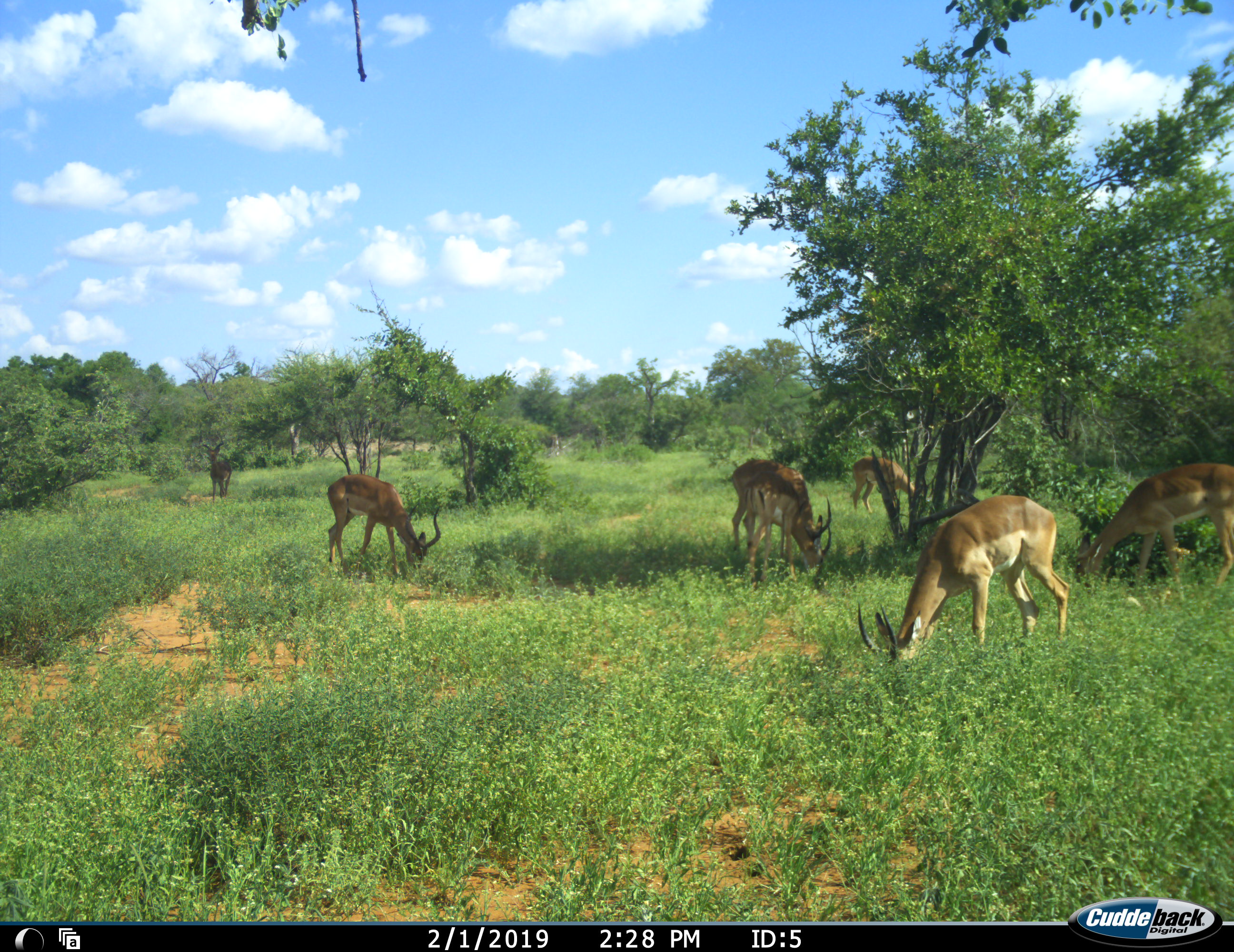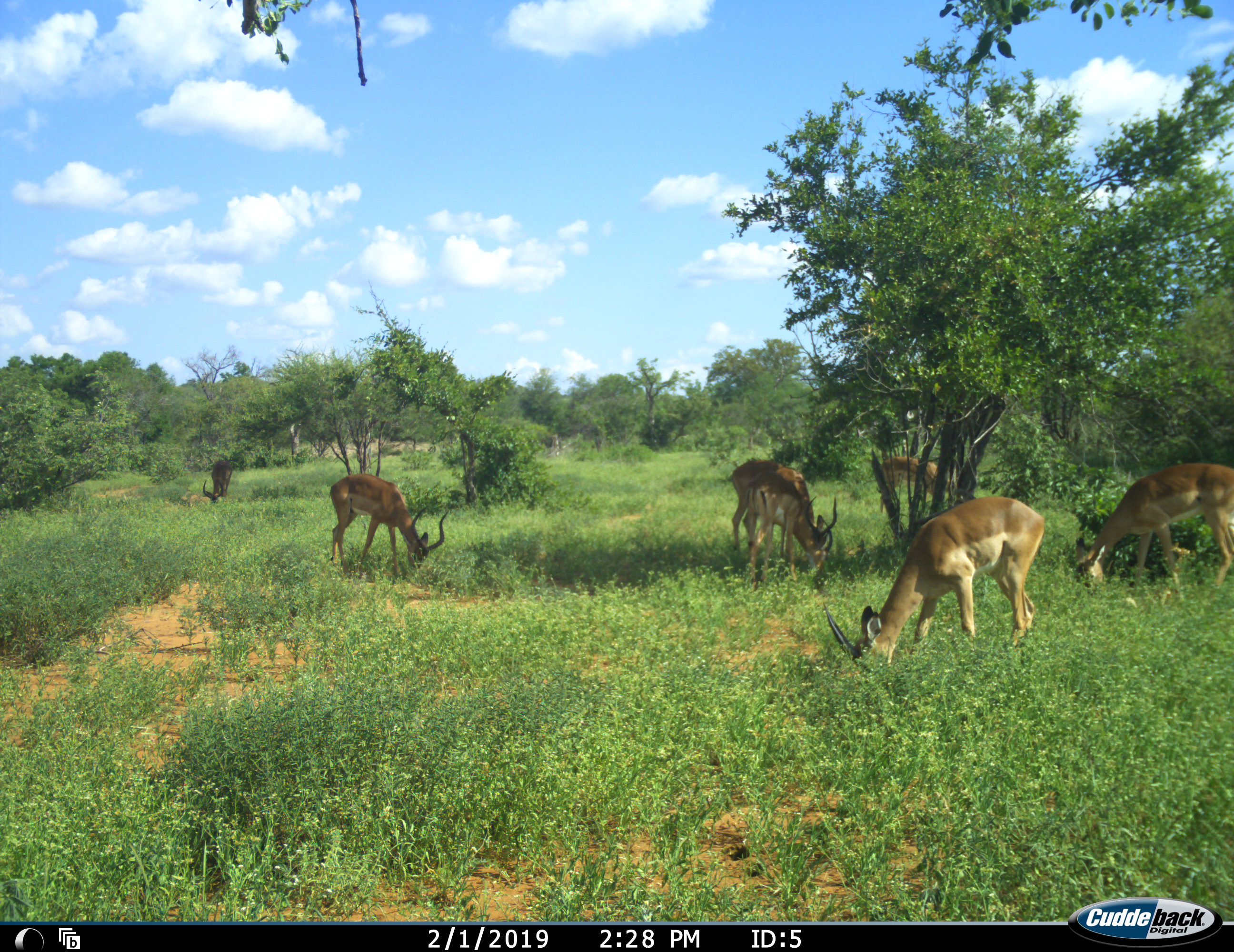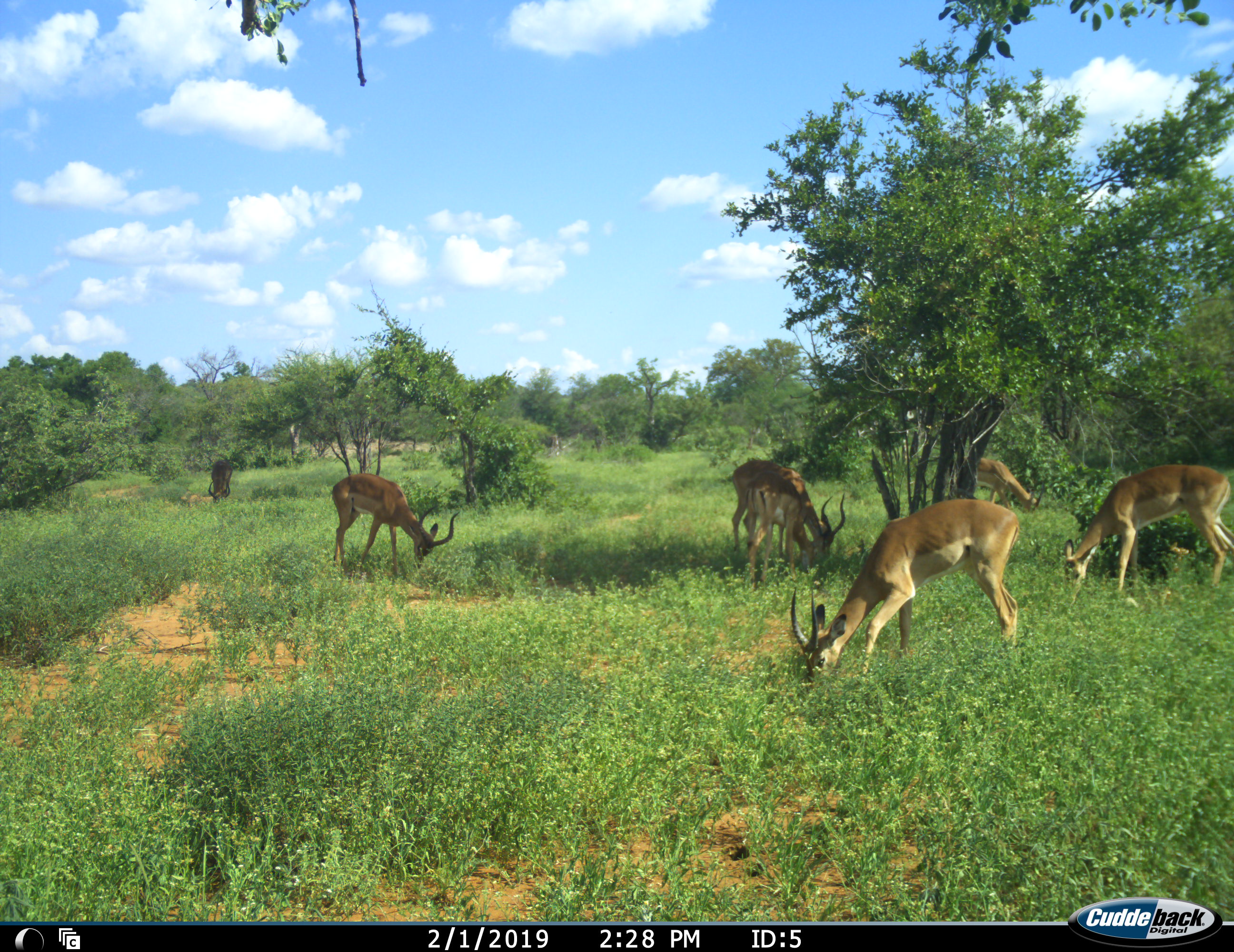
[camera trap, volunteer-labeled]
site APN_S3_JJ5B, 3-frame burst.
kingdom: Animalia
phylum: Chordata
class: Mammalia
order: Artiodactyla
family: Bovidae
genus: Aepyceros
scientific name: Aepyceros melampus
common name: impala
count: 6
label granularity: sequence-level